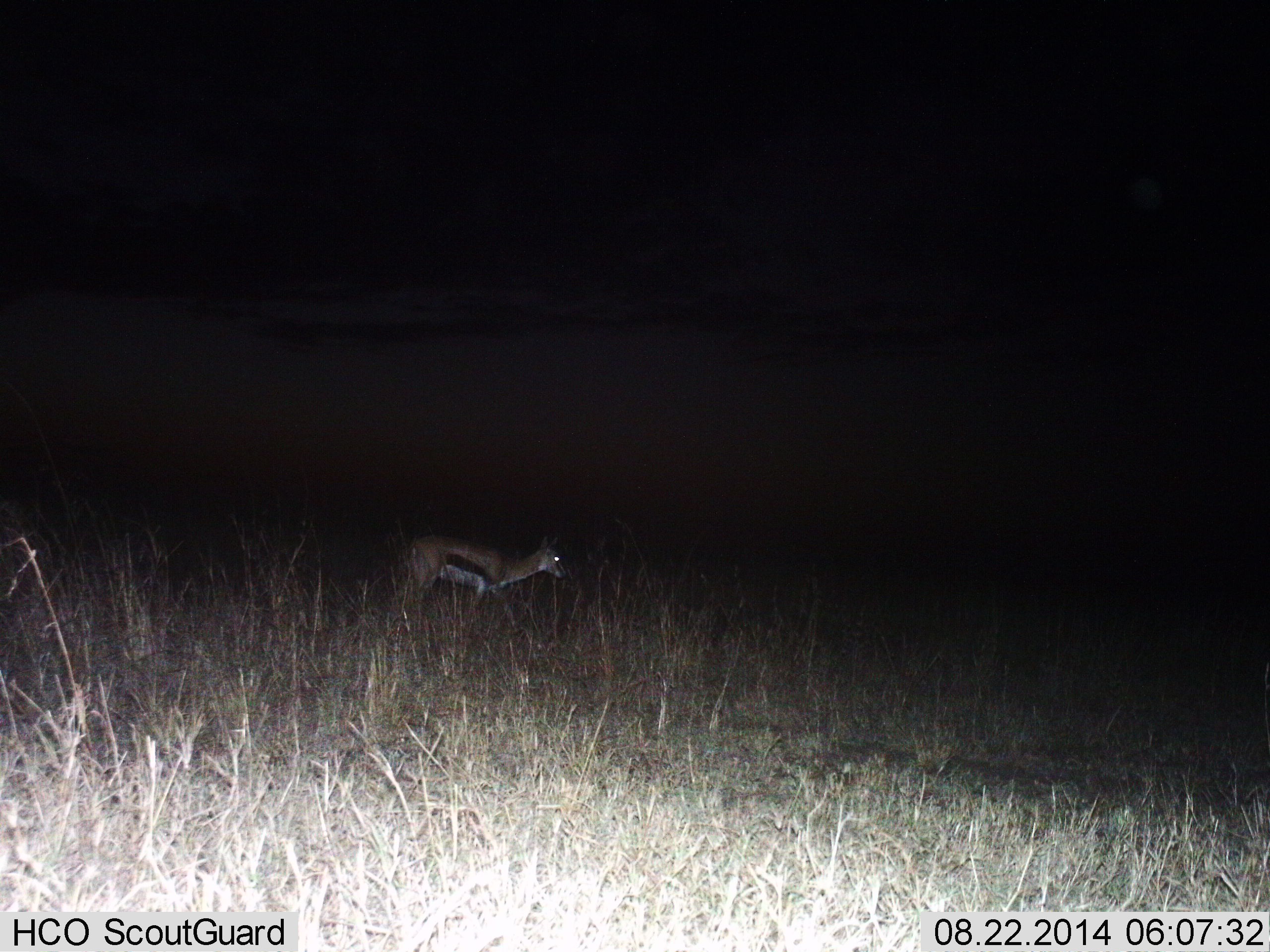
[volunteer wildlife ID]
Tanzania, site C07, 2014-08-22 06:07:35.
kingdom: Animalia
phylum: Chordata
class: Mammalia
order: Artiodactyla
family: Bovidae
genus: Eudorcas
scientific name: Eudorcas thomsonii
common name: thomson's gazelle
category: gazellethomsons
Gazellethomsons (thomson's gazelle) (Eudorcas thomsonii), count 1. Behavior (volunteer vote fractions): standing 20%, resting 0%, moving 90%, interacting 0%. Young present (vote fraction): 0%. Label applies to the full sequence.